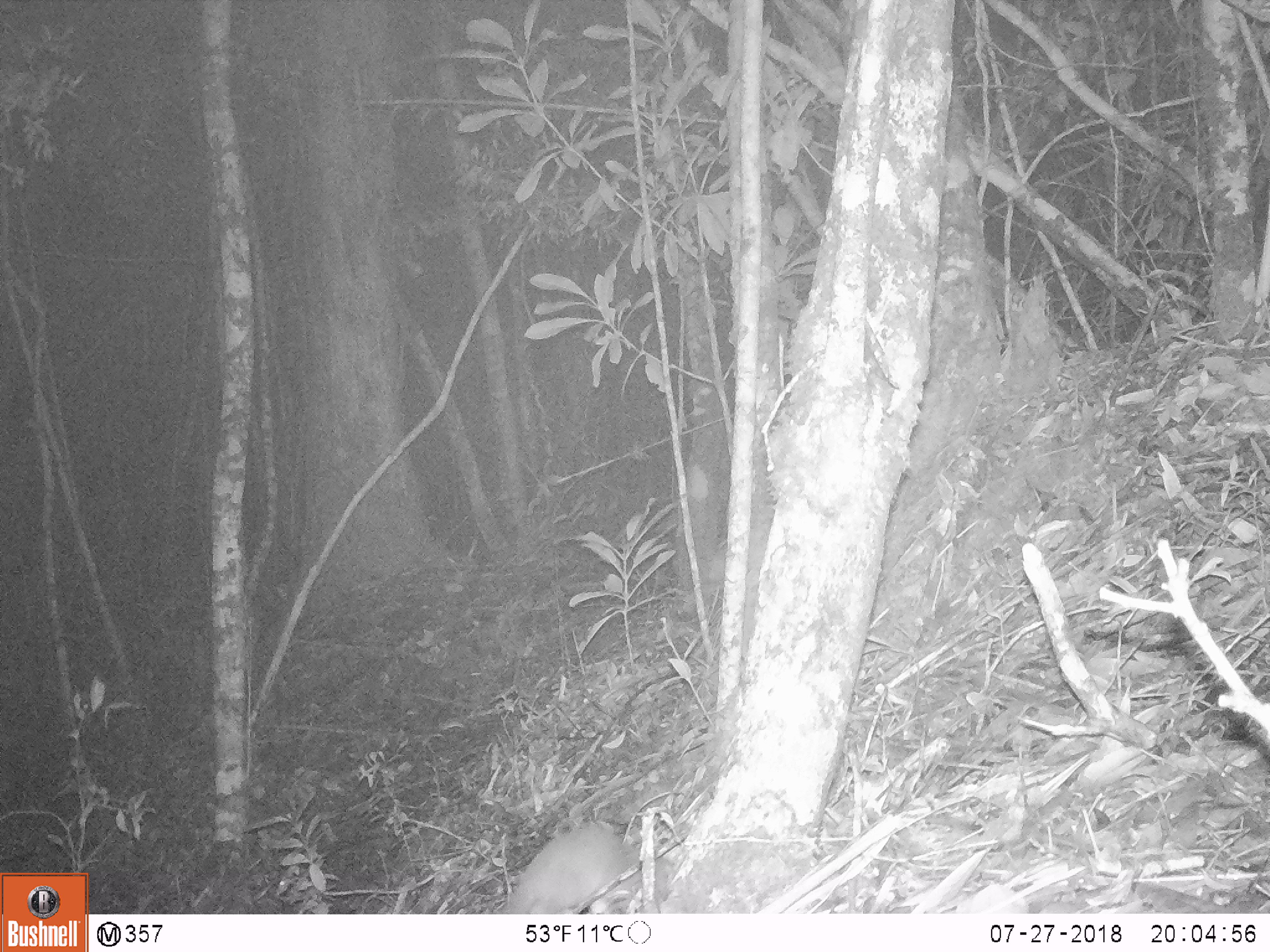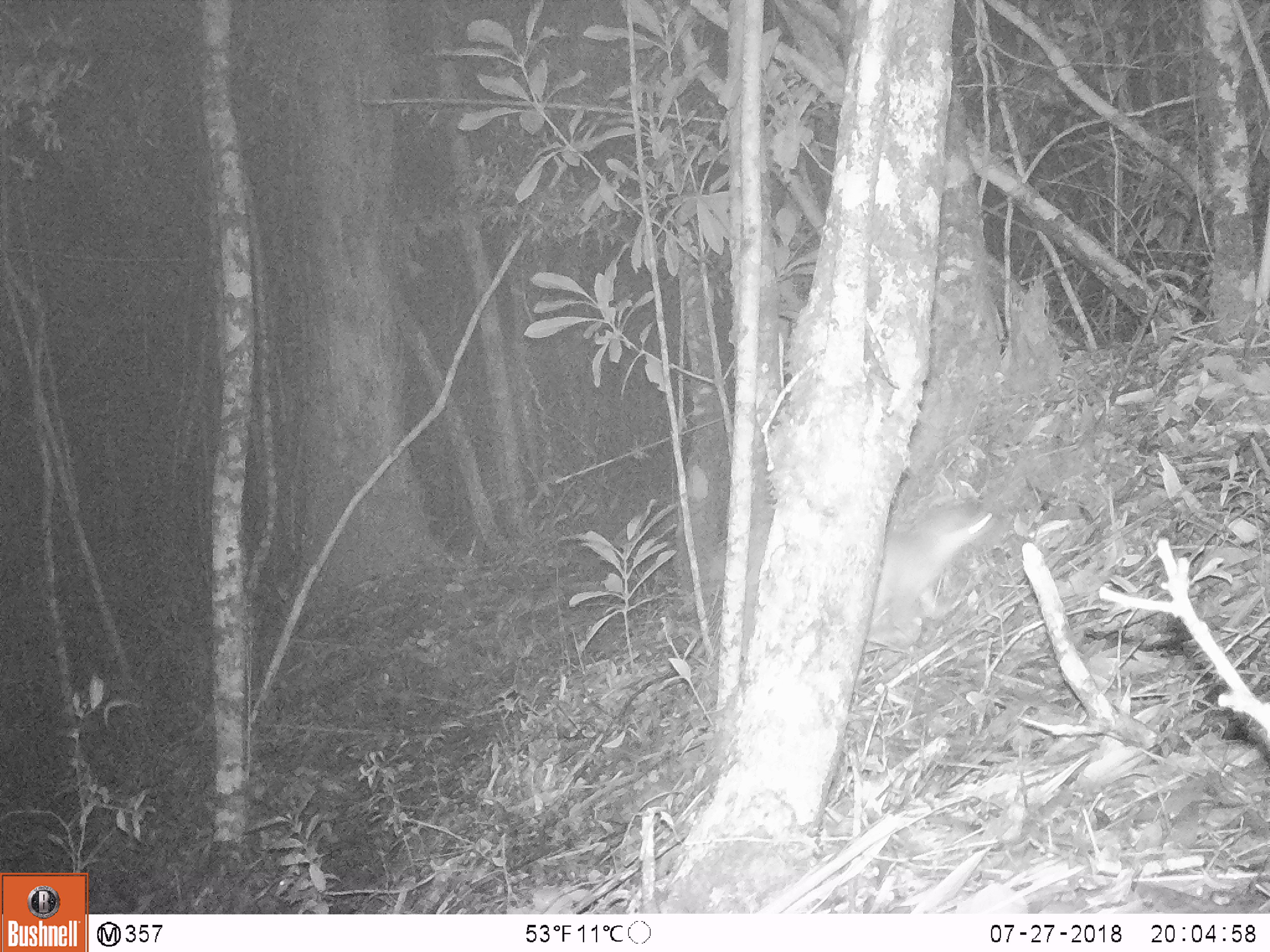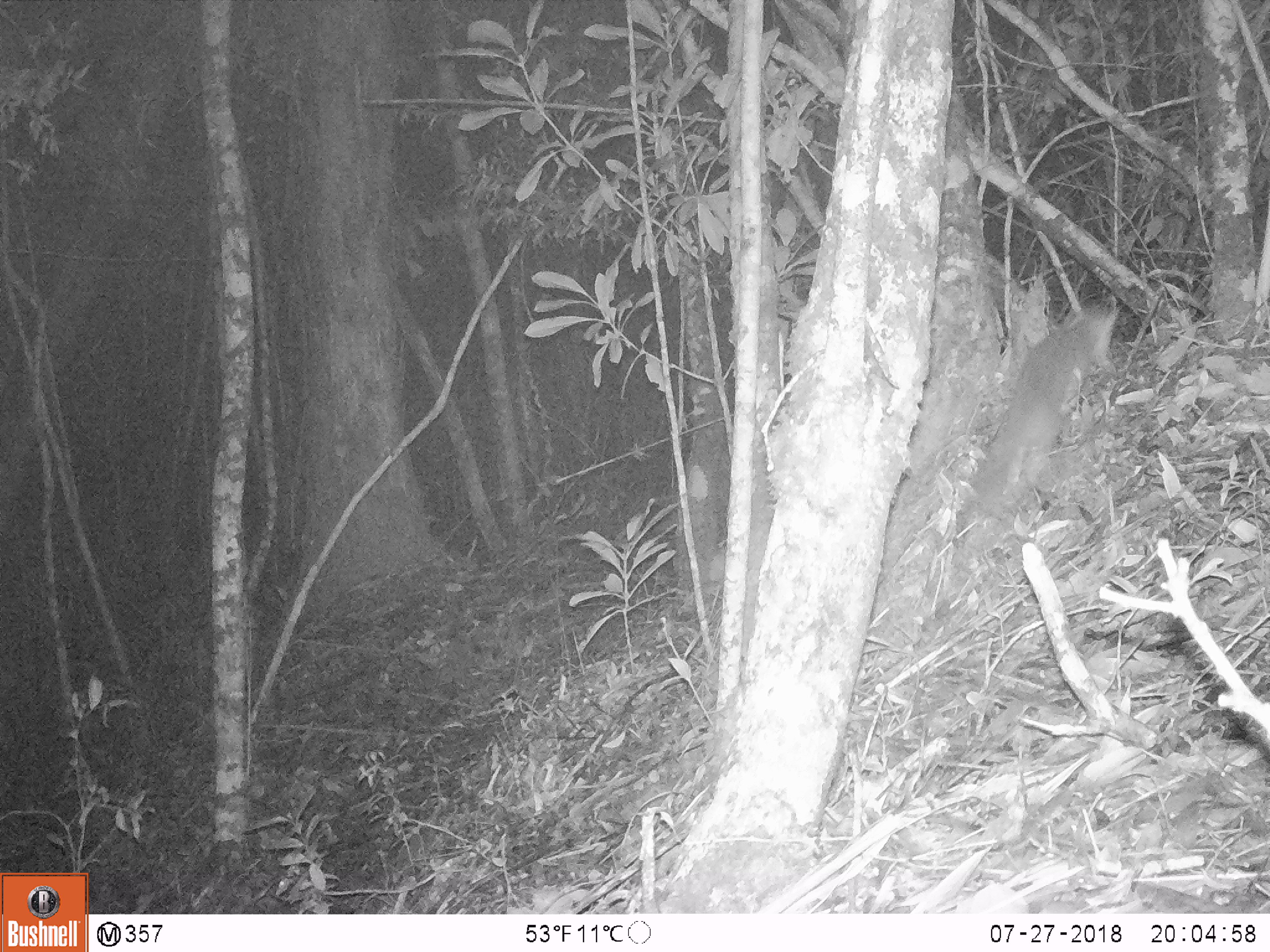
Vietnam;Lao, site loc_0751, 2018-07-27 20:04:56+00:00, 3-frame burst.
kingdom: Animalia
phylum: Chordata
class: Mammalia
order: Carnivora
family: Mustelidae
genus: Melogale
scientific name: Melogale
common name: ferret badger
Ferret badger (Melogale). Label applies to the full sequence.